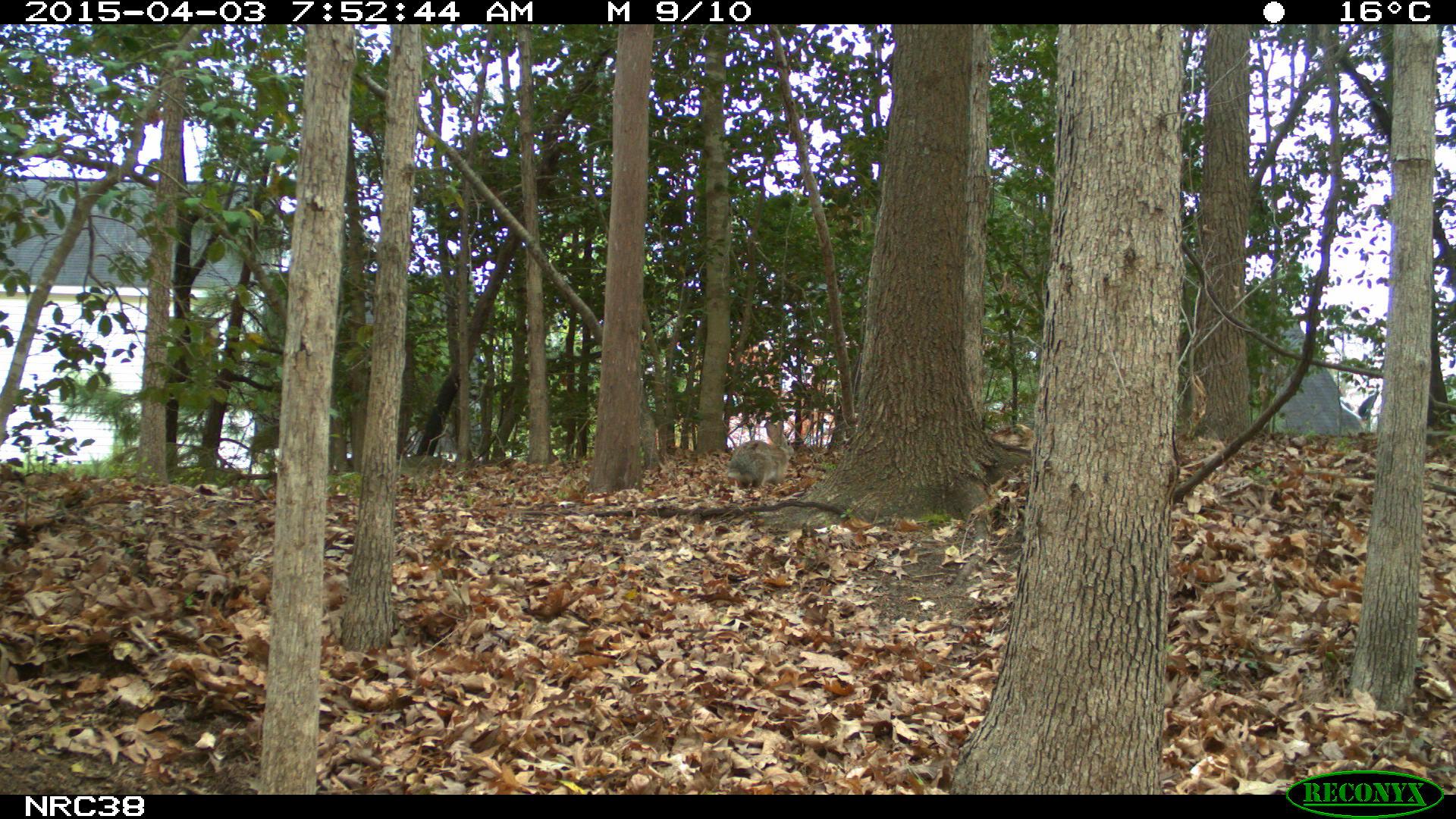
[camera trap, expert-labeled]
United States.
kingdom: Animalia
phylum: Chordata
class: Mammalia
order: Lagomorpha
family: Leporidae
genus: Sylvilagus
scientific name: Sylvilagus floridanus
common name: eastern cottontail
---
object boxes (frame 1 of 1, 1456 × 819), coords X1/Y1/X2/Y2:
Eastern Cottontail: 720/414/801/498